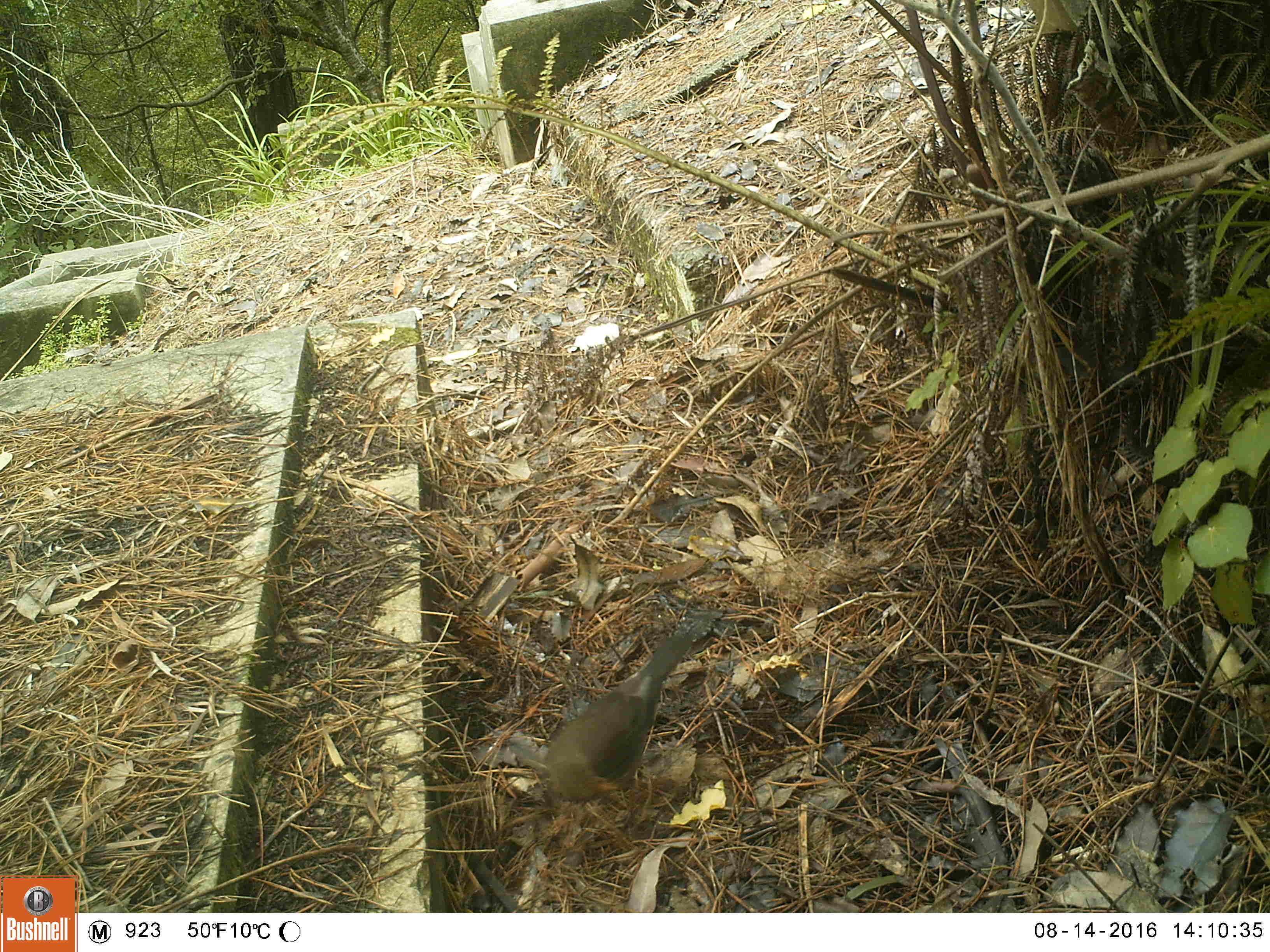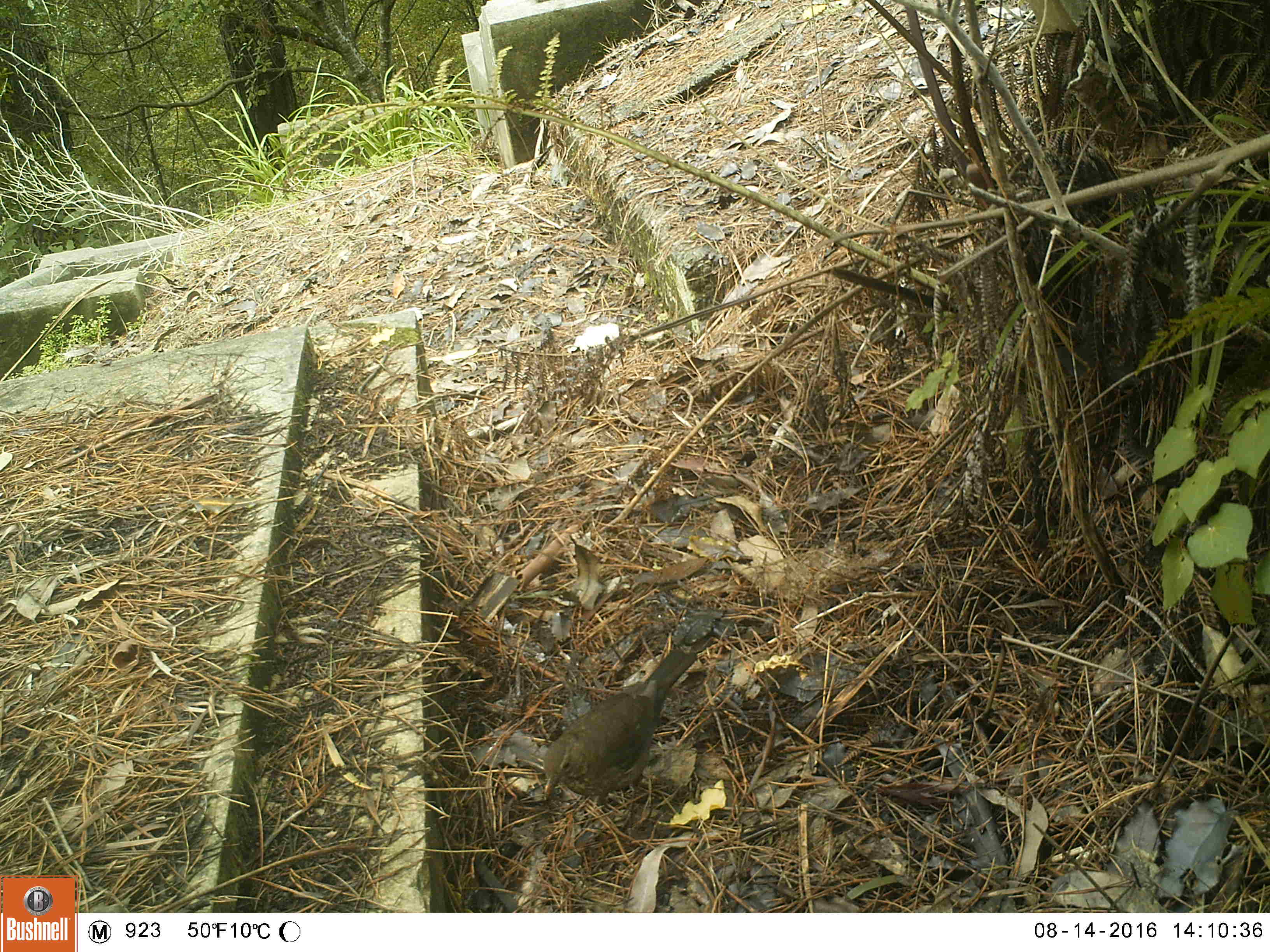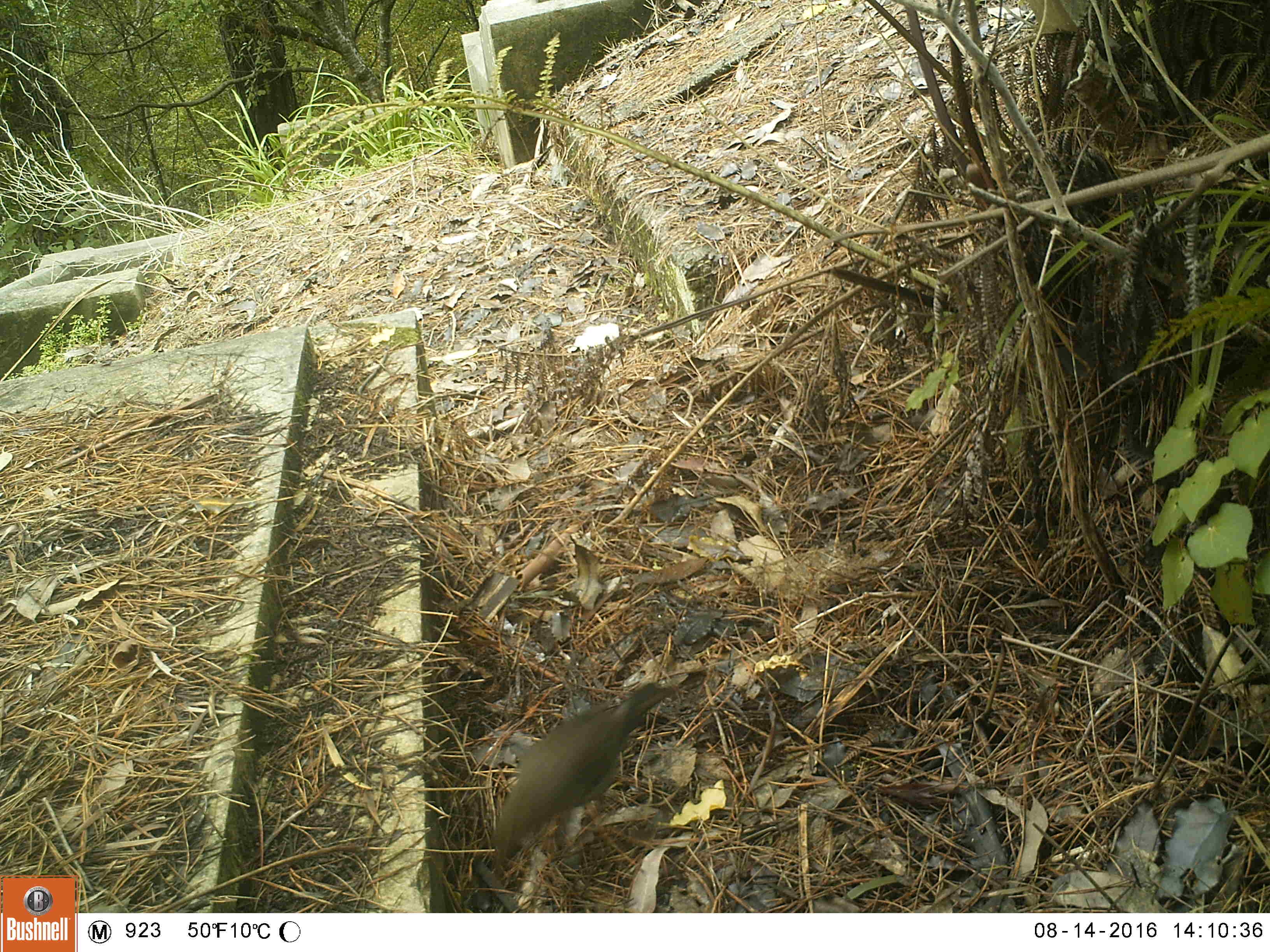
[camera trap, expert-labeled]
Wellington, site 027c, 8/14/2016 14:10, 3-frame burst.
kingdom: Animalia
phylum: Chordata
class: Aves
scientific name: Aves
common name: bird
Bird (Aves).